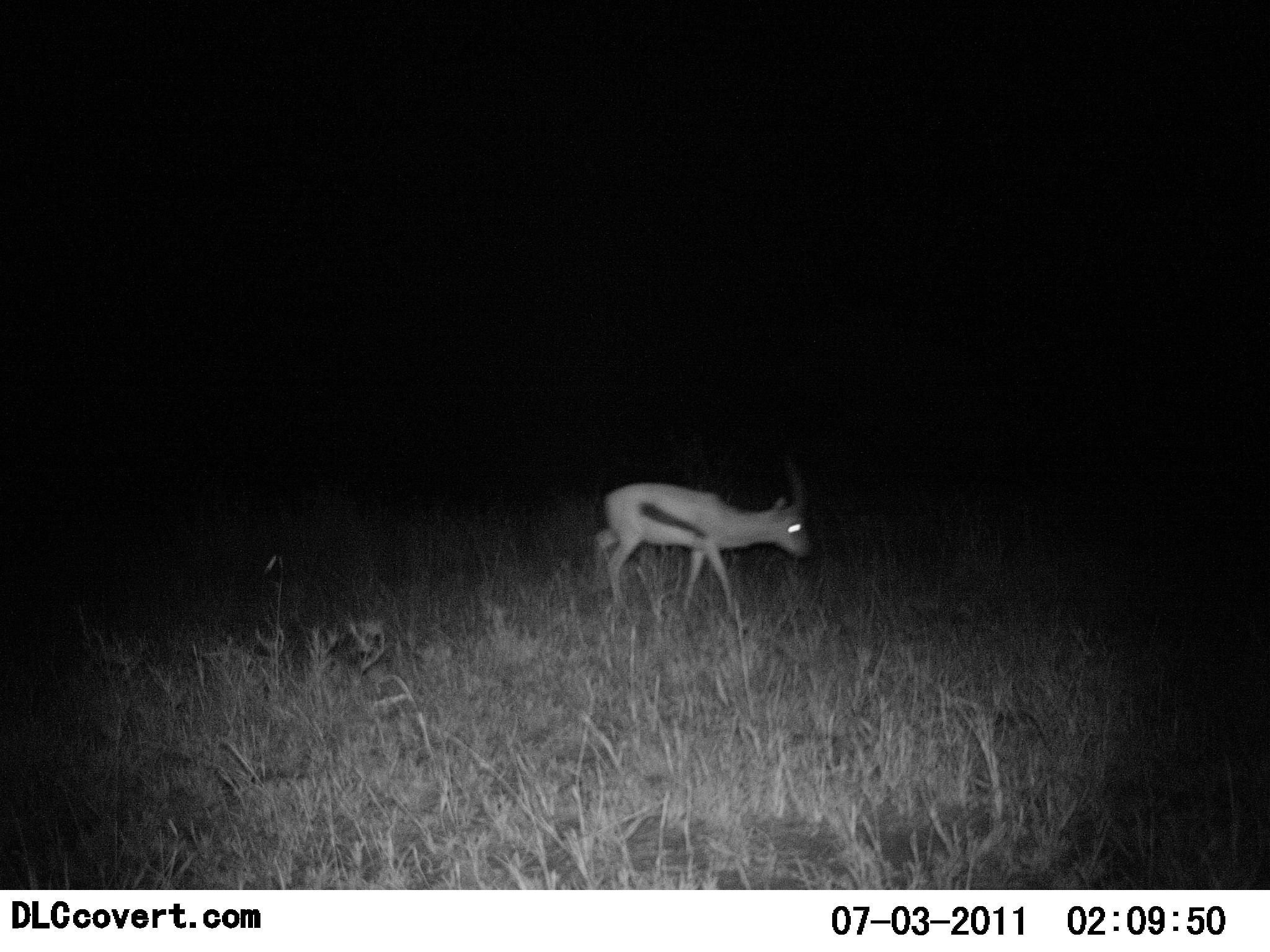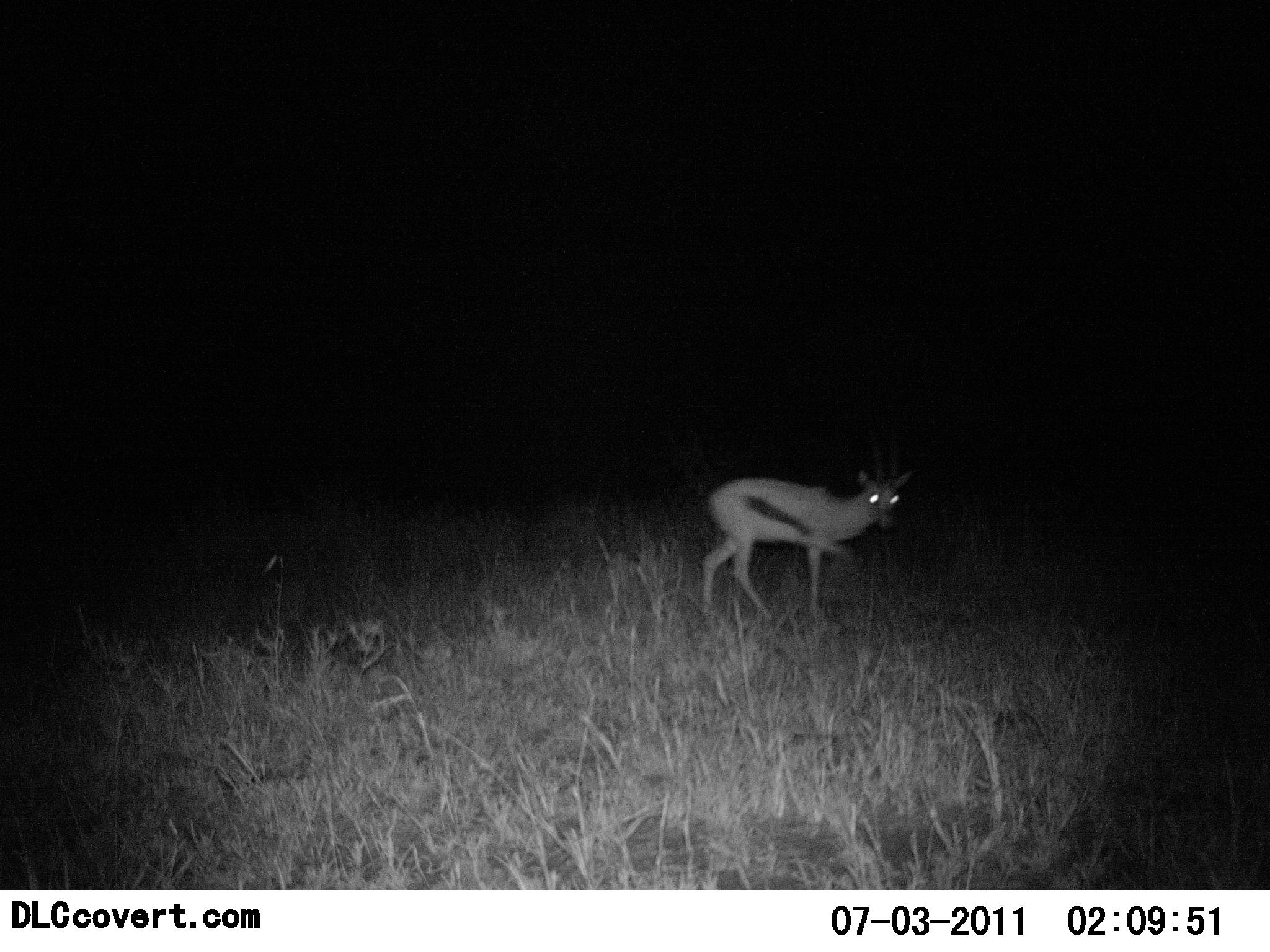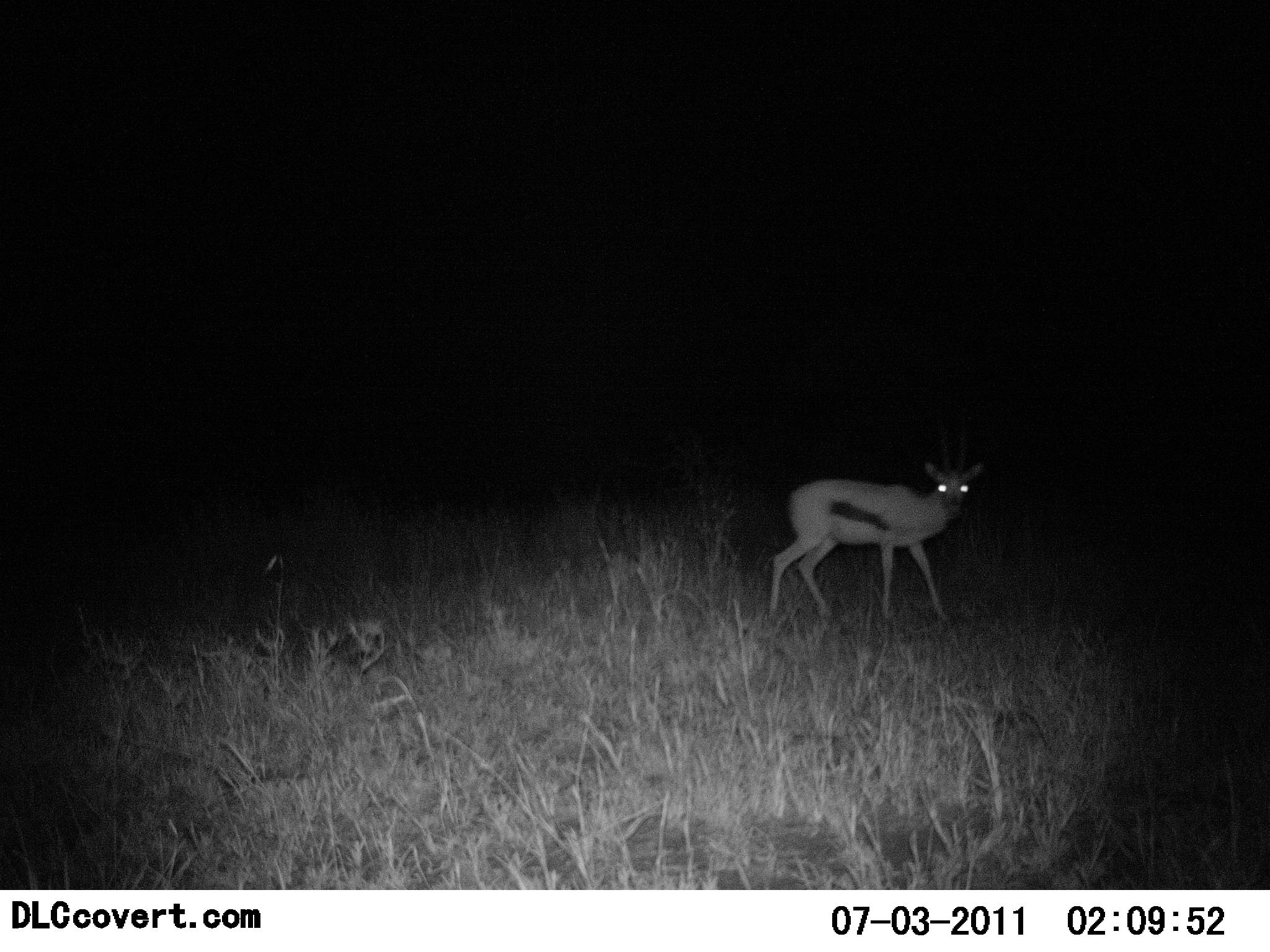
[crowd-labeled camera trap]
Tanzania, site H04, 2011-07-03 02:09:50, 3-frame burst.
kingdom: Animalia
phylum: Chordata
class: Mammalia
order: Artiodactyla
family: Bovidae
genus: Eudorcas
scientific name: Eudorcas thomsonii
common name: thomson's gazelle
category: gazellethomsons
Gazellethomsons (thomson's gazelle) (Eudorcas thomsonii), count 1. Behavior (volunteer vote fractions): standing 0%, resting 0%, moving 100%, interacting 0%. Young present (vote fraction): 0%. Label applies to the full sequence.